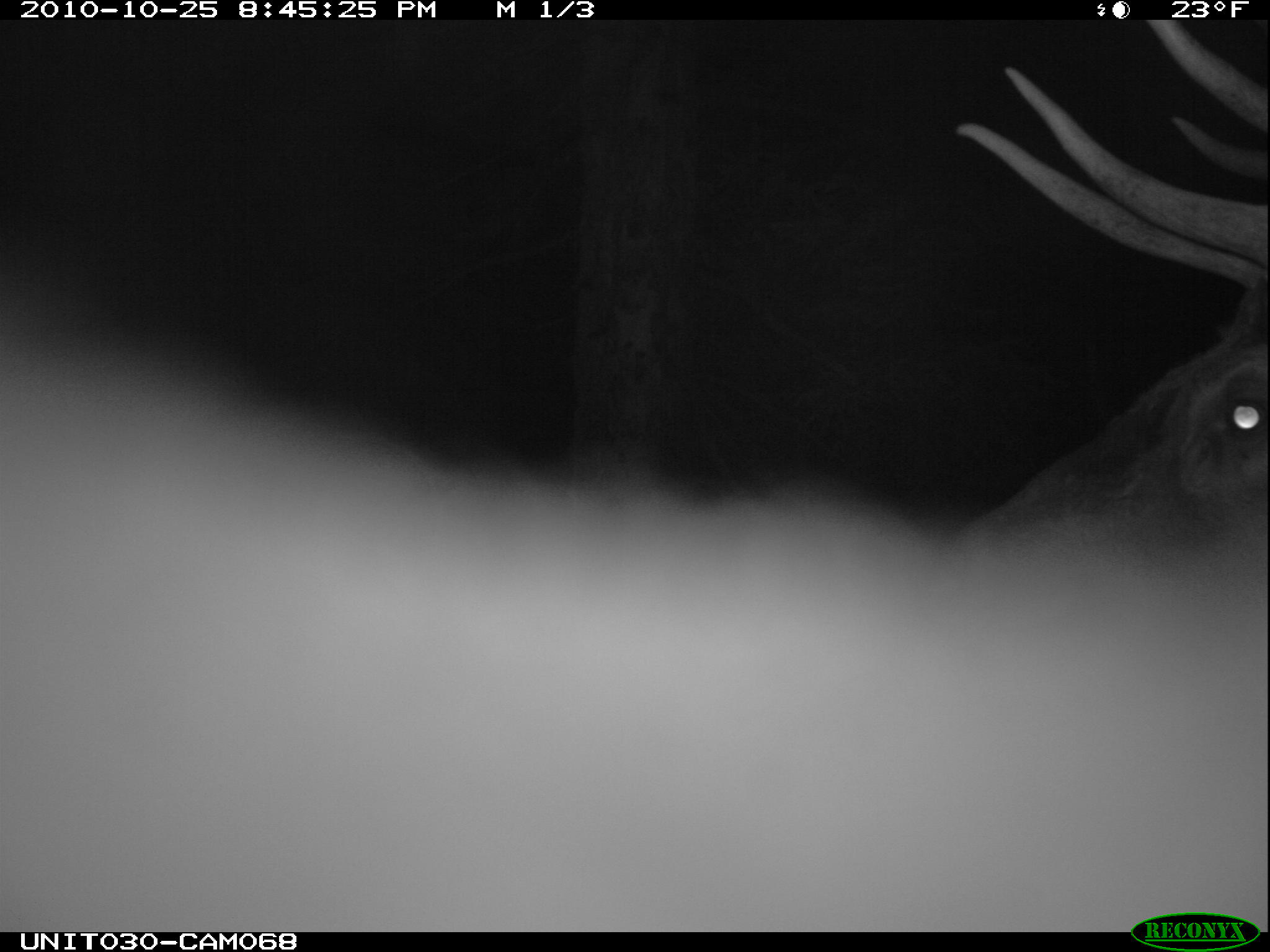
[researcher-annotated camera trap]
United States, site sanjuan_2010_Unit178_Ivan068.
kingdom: Animalia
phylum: Chordata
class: Mammalia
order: Artiodactyla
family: Cervidae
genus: Cervus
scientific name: Cervus elaphus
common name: red deer